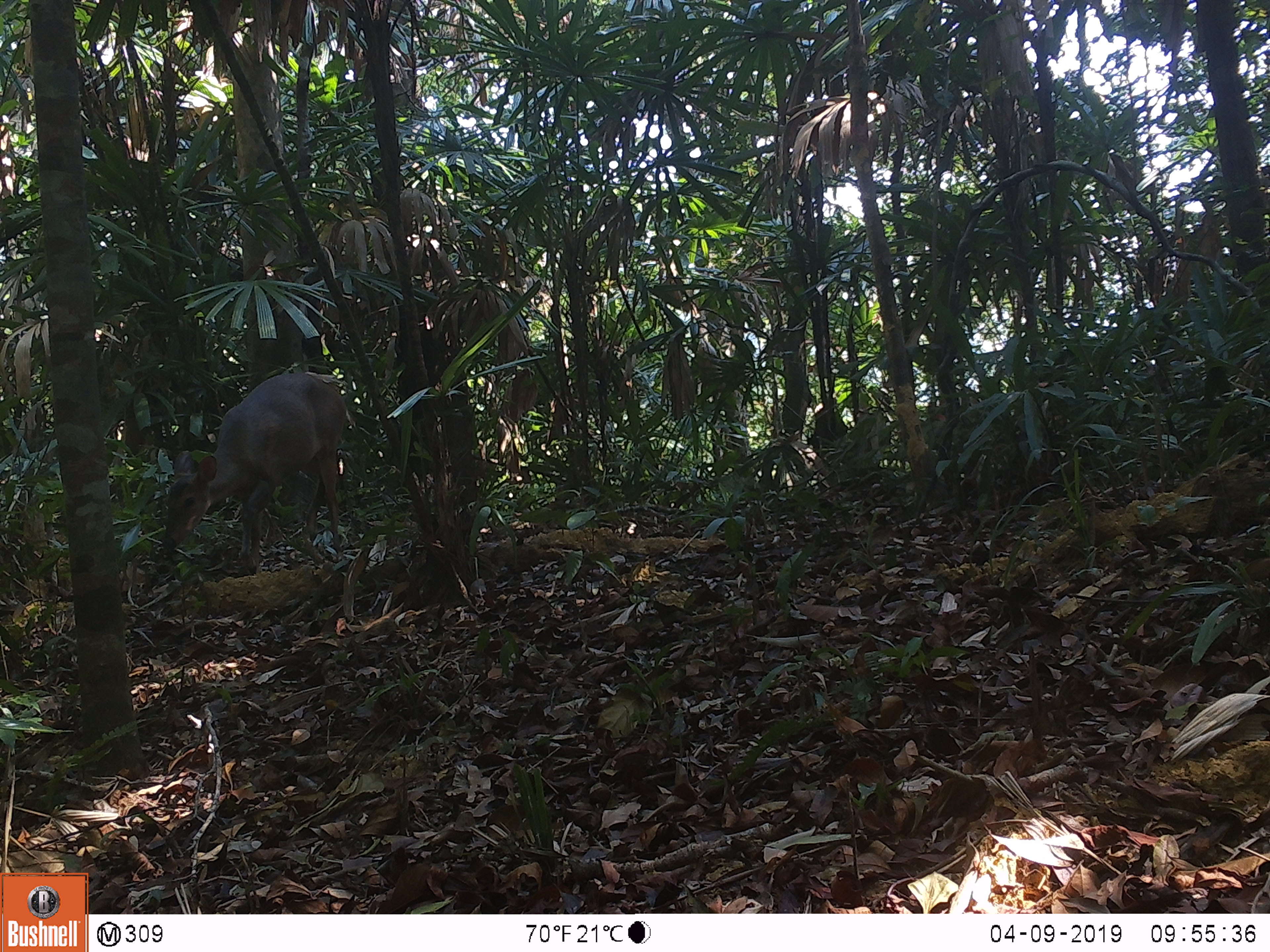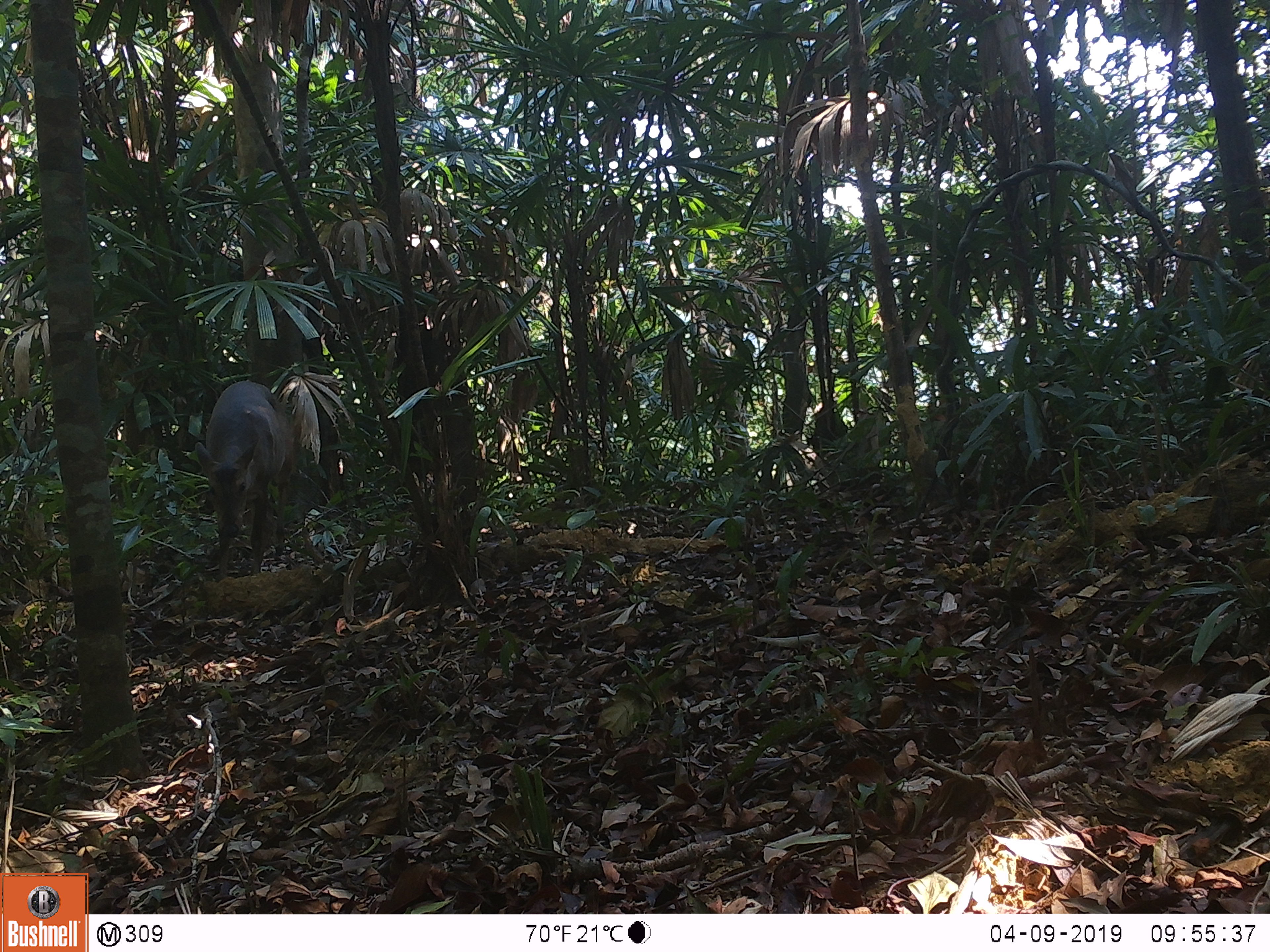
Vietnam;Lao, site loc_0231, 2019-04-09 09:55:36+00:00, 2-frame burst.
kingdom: Animalia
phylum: Chordata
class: Mammalia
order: Artiodactyla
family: Cervidae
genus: Muntiacus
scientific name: Muntiacus vuquangensis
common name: large-antlered muntjac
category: large antlered muntjac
Large antlered muntjac (large-antlered muntjac) (Muntiacus vuquangensis). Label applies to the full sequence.